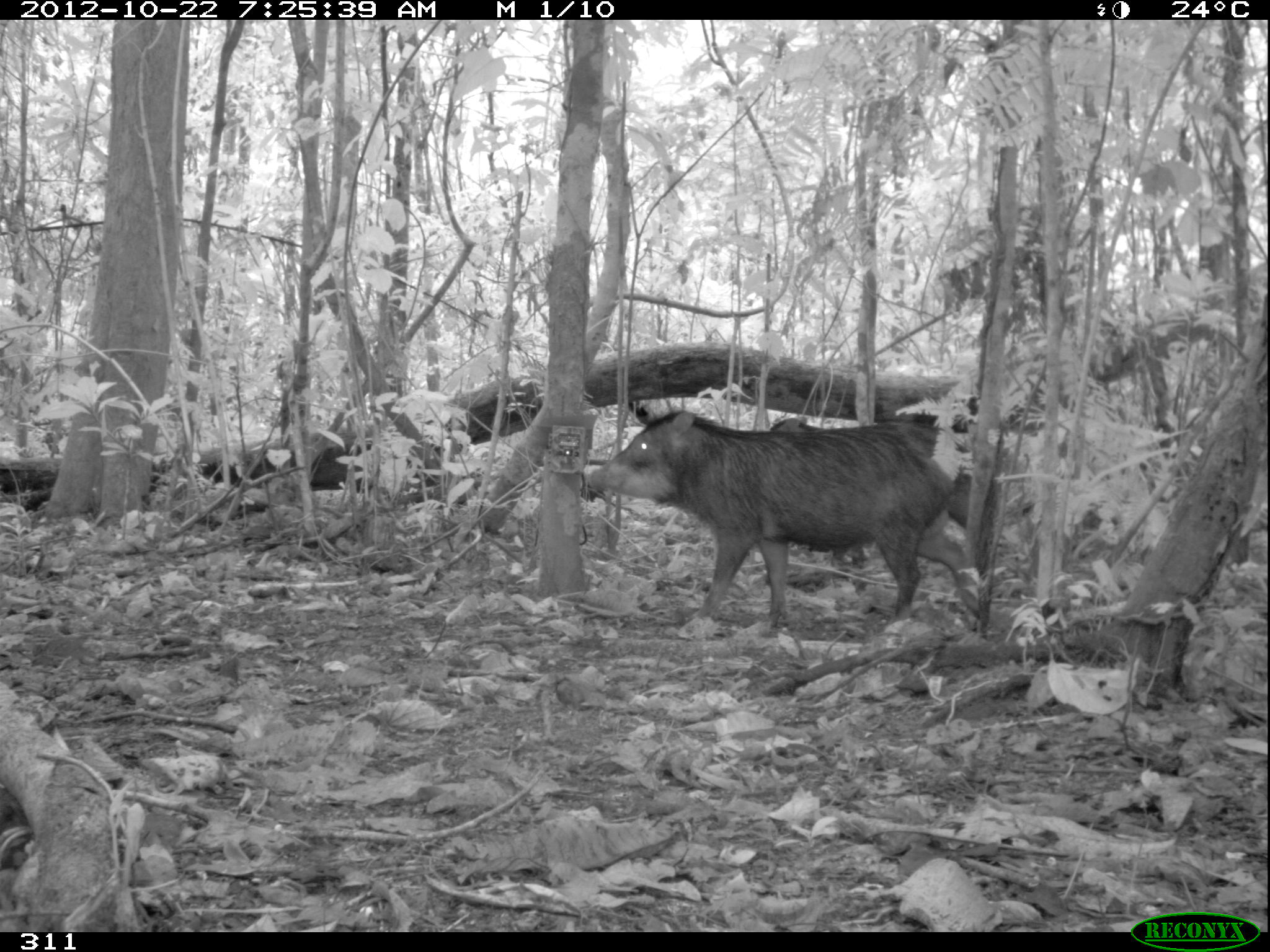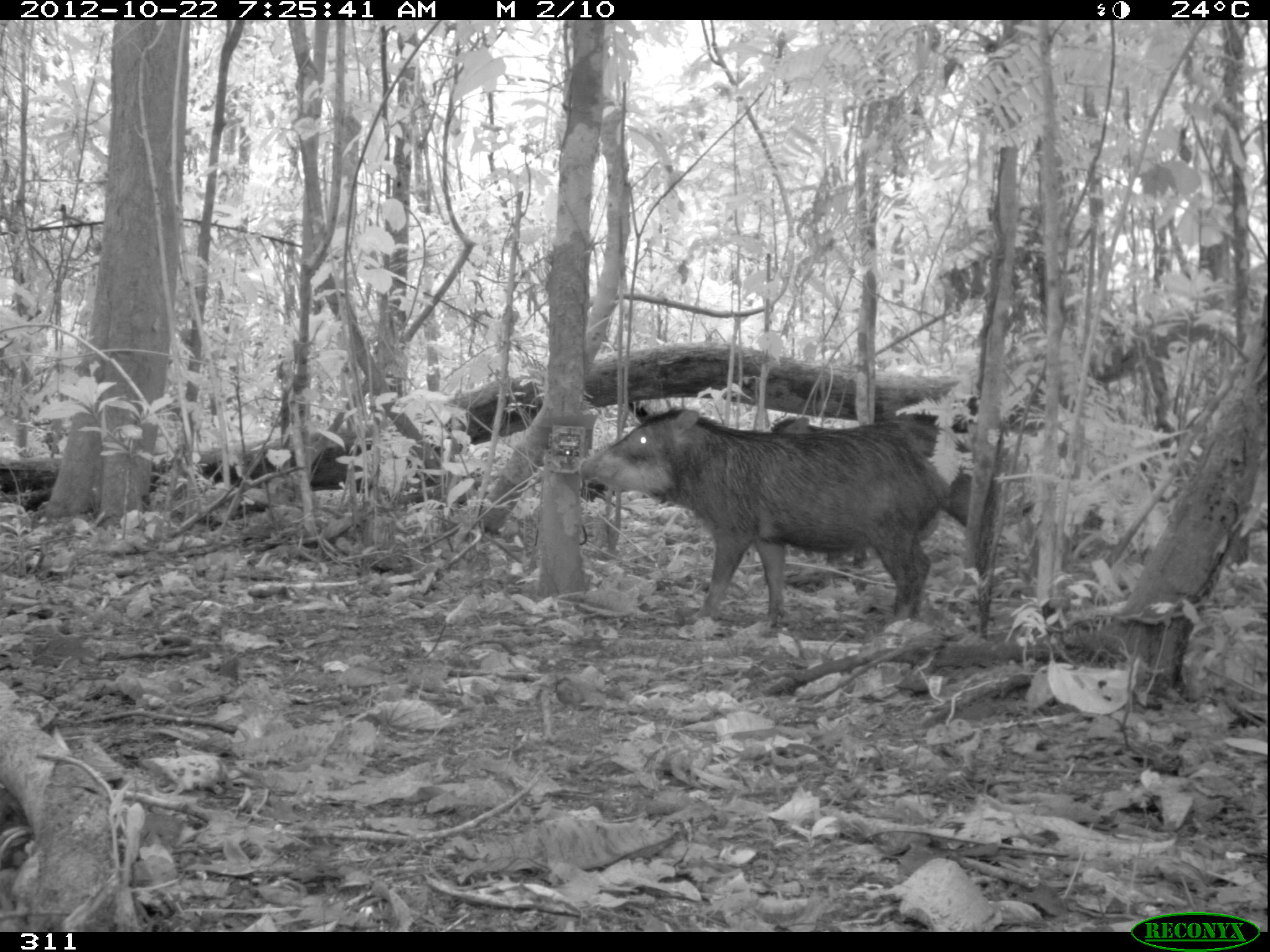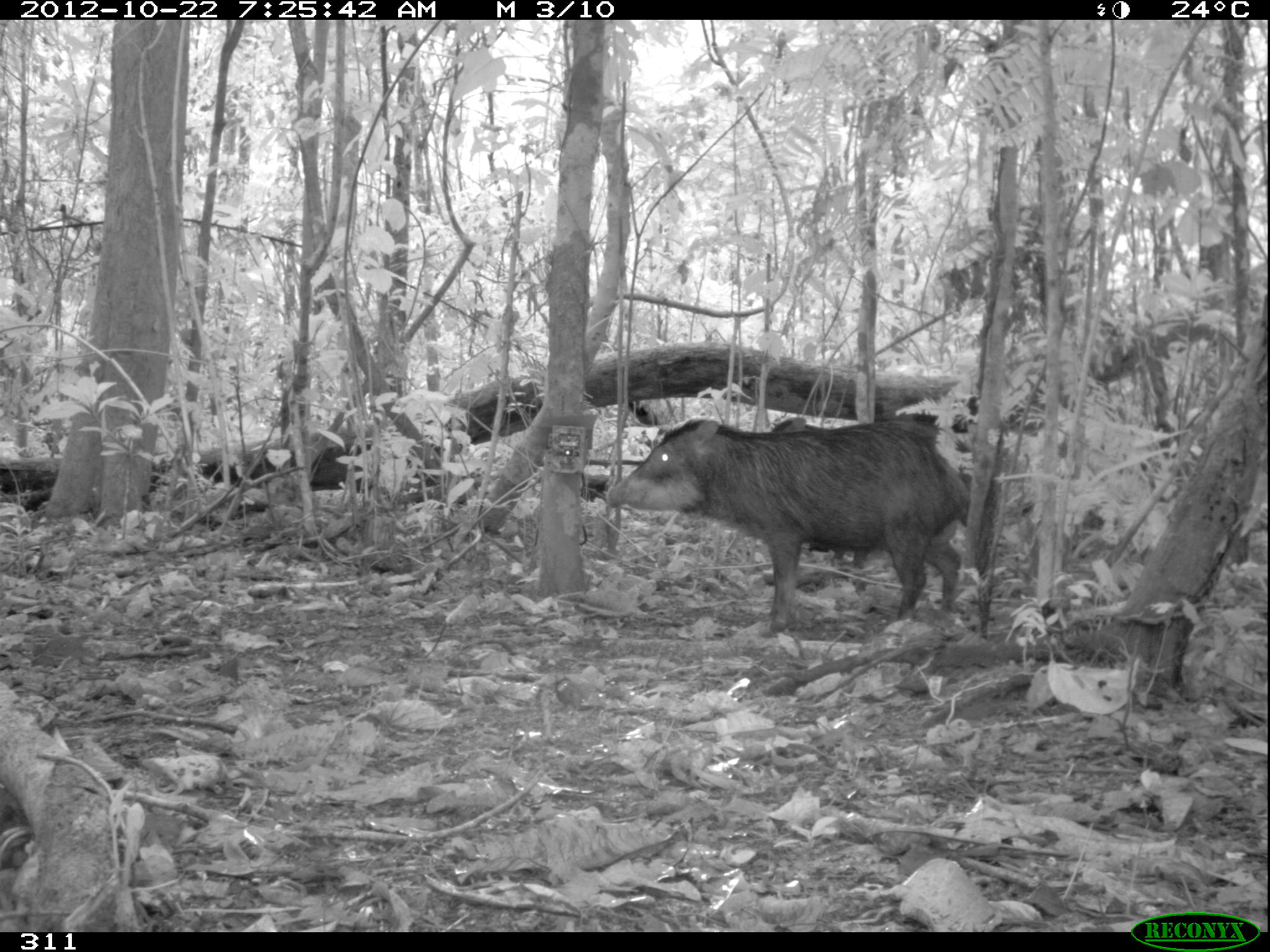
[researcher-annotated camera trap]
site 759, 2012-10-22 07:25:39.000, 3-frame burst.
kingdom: Animalia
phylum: Chordata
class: Mammalia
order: Artiodactyla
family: Tayassuidae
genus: Tayassu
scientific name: Tayassu pecari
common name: white-lipped peccary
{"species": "Tayassu pecari (white-lipped peccary)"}